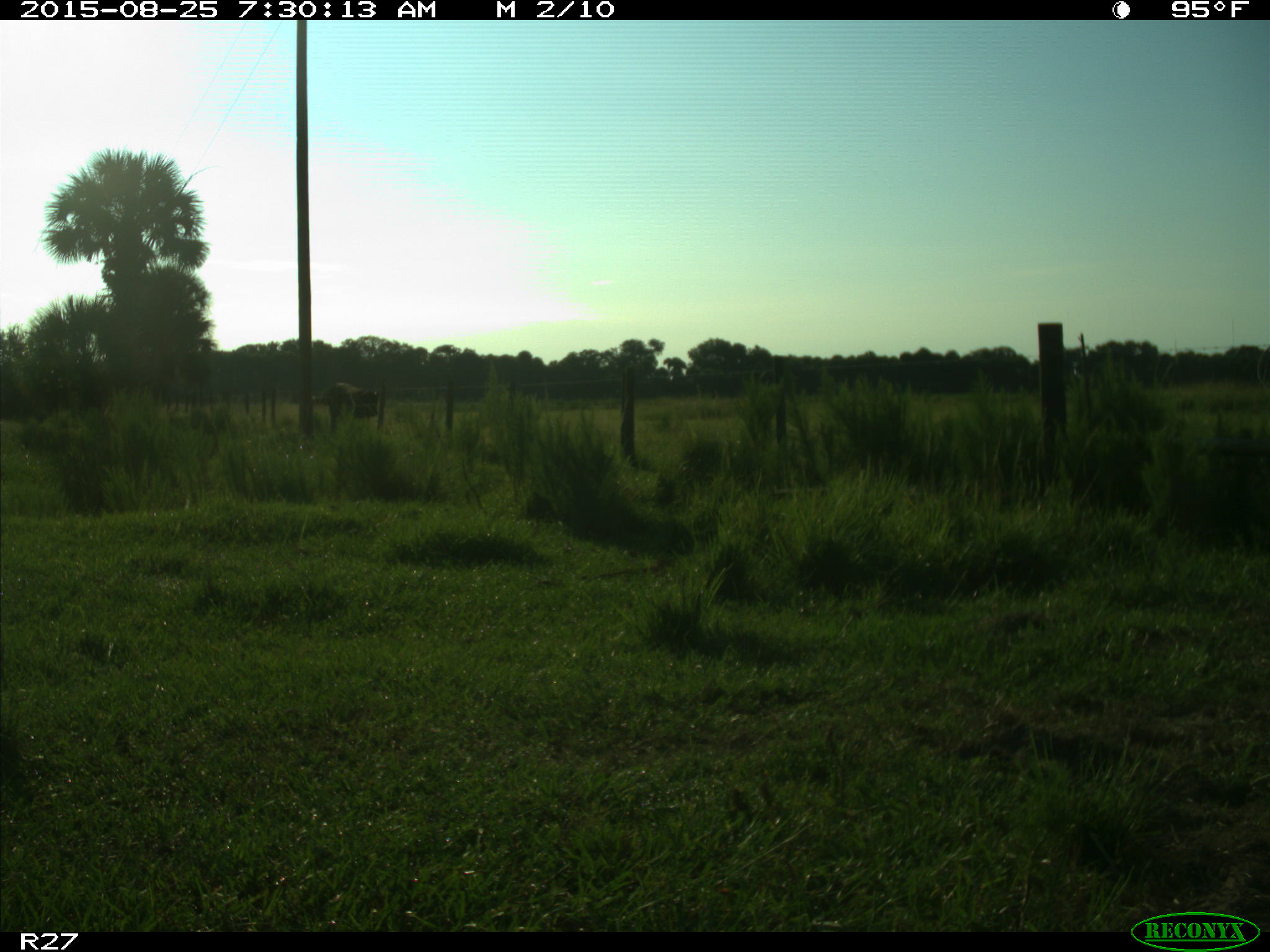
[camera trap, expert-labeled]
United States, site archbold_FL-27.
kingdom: Animalia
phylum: Chordata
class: Mammalia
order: Artiodactyla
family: Bovidae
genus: Bos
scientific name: Bos taurus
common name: domestic cow